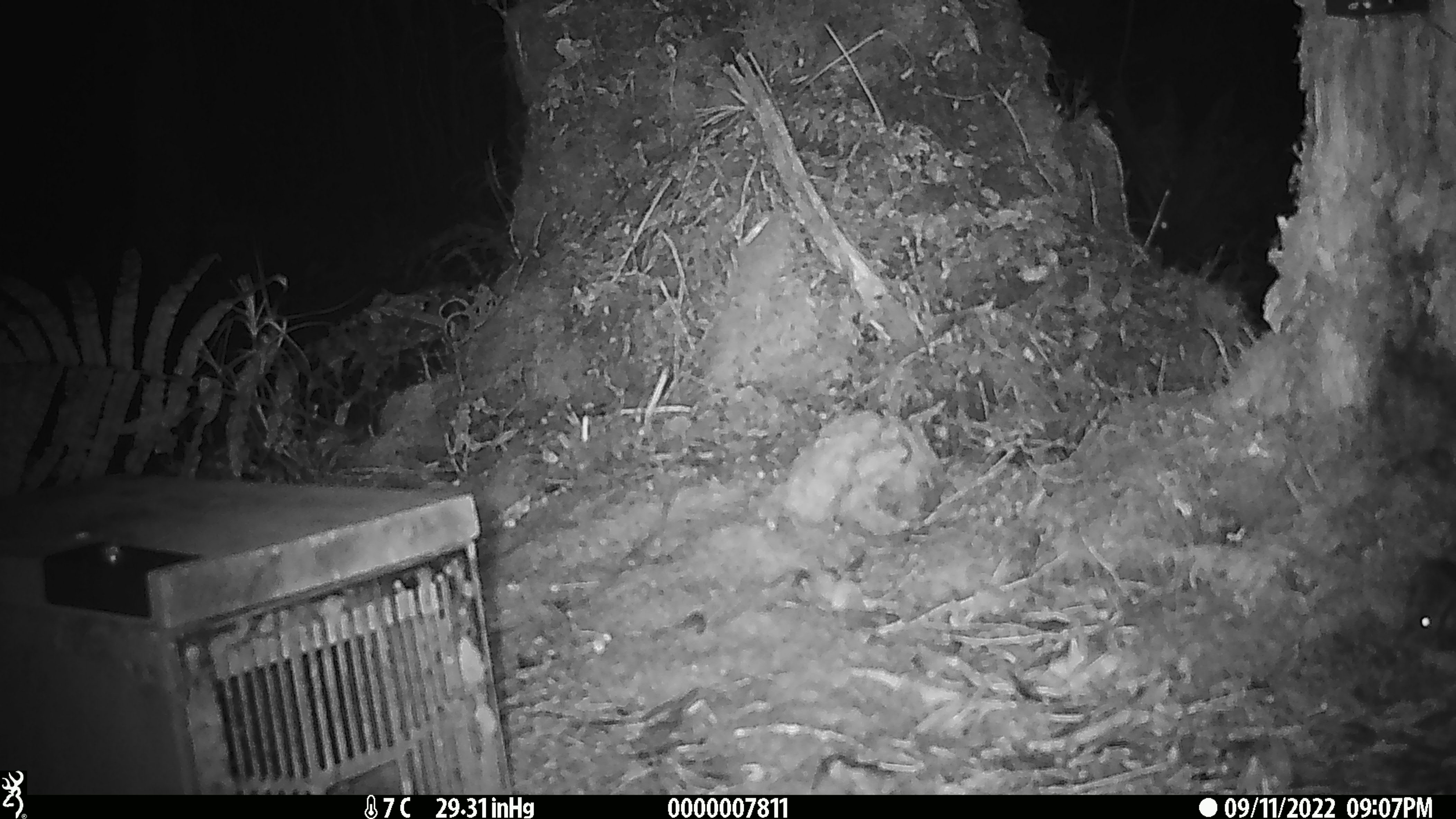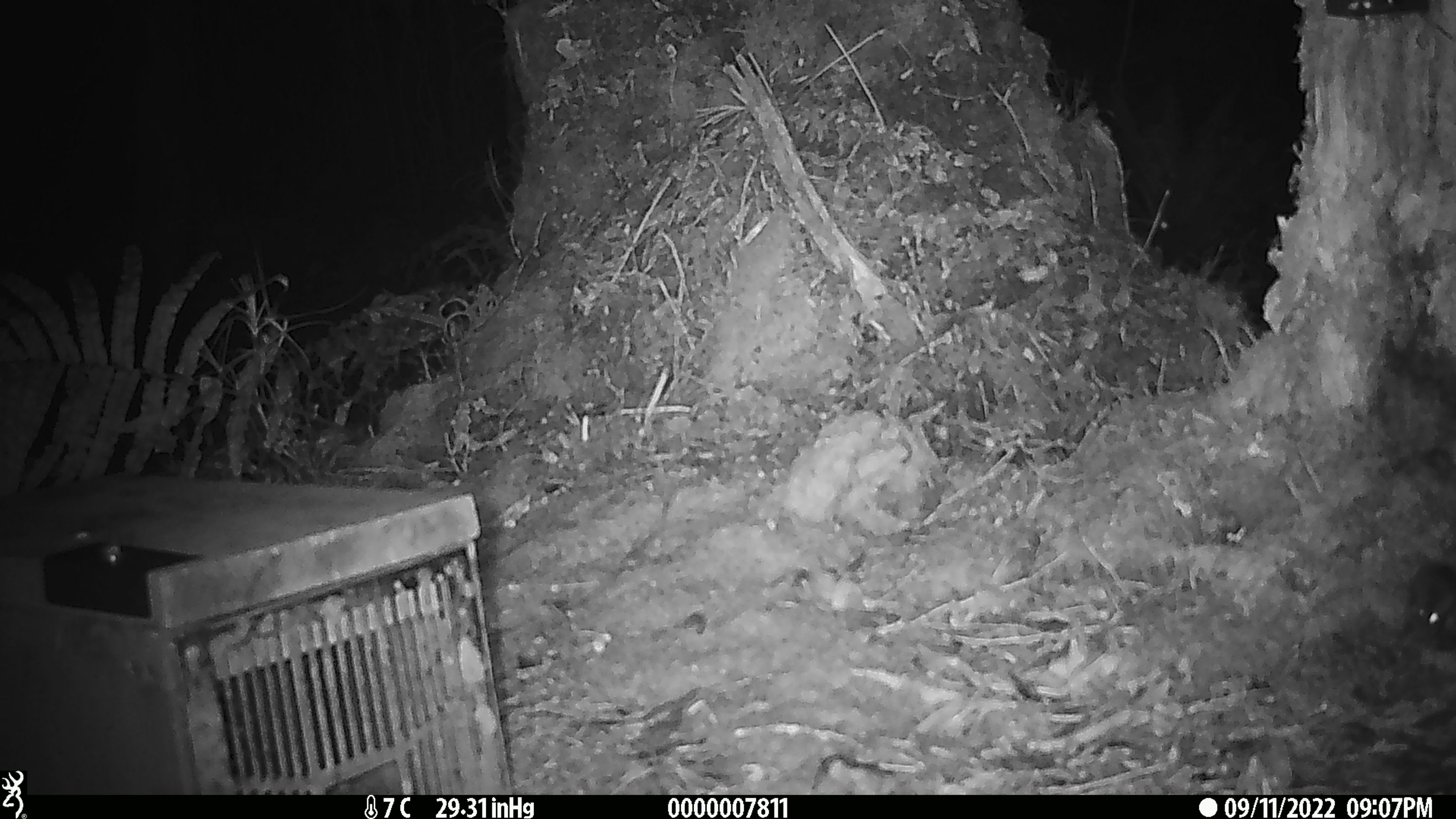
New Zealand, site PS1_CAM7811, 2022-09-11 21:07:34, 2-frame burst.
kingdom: Animalia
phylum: Chordata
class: Mammalia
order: Rodentia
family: Muridae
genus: Mus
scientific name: Mus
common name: mouse